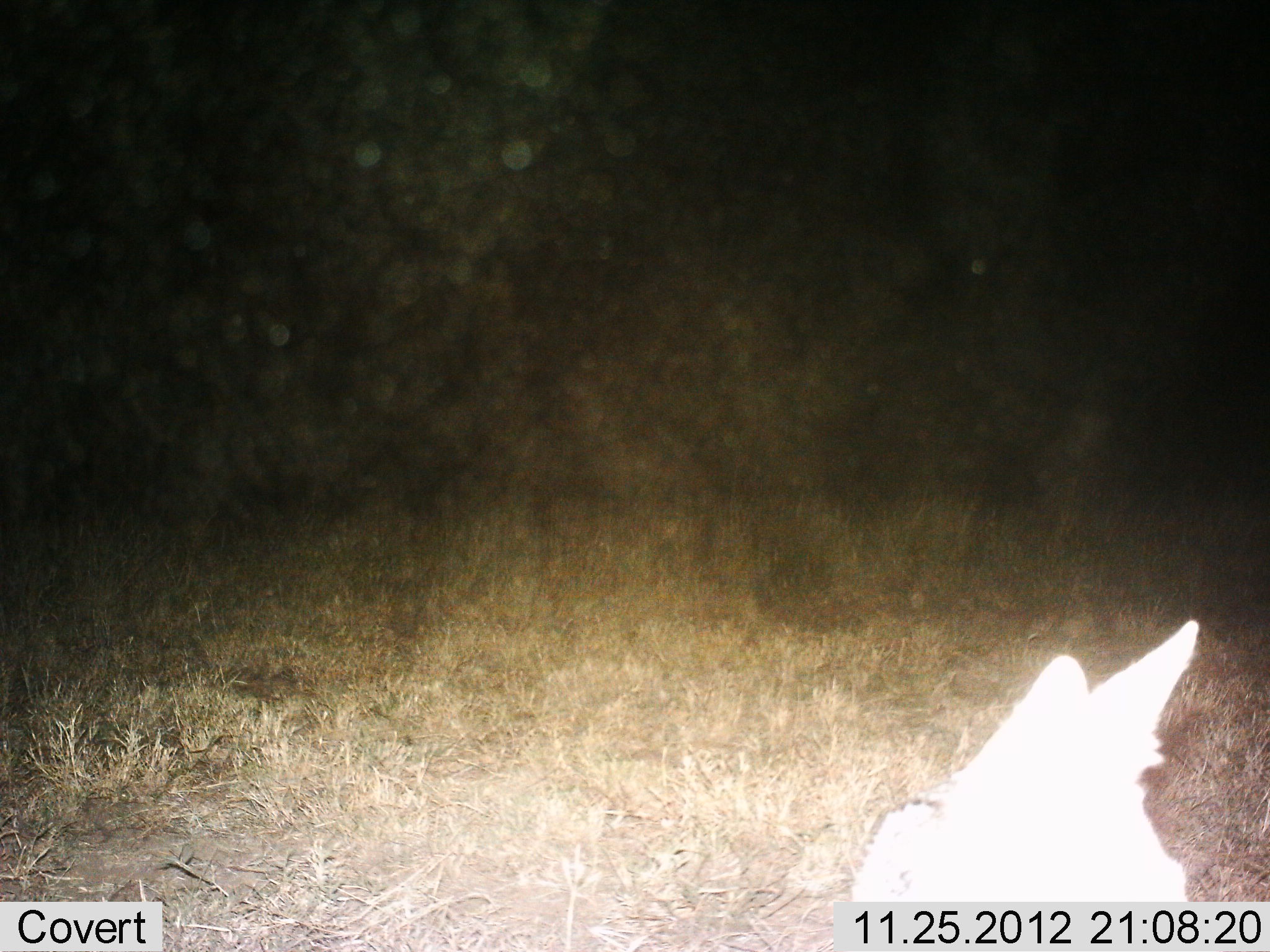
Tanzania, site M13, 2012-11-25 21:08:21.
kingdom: Animalia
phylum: Chordata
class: Mammalia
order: Carnivora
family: Canidae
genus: Lupulella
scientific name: Lupulella mesomelas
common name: black-backed jackal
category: jackal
Jackal (black-backed jackal) (Lupulella mesomelas), count 1. Behavior (volunteer vote fractions): standing 80%, resting 7%, moving 7%, interacting 7%. Young present (vote fraction): 0%. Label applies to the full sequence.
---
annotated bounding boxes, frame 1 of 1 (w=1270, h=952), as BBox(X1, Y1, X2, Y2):
animal: BBox(846, 616, 1202, 901)